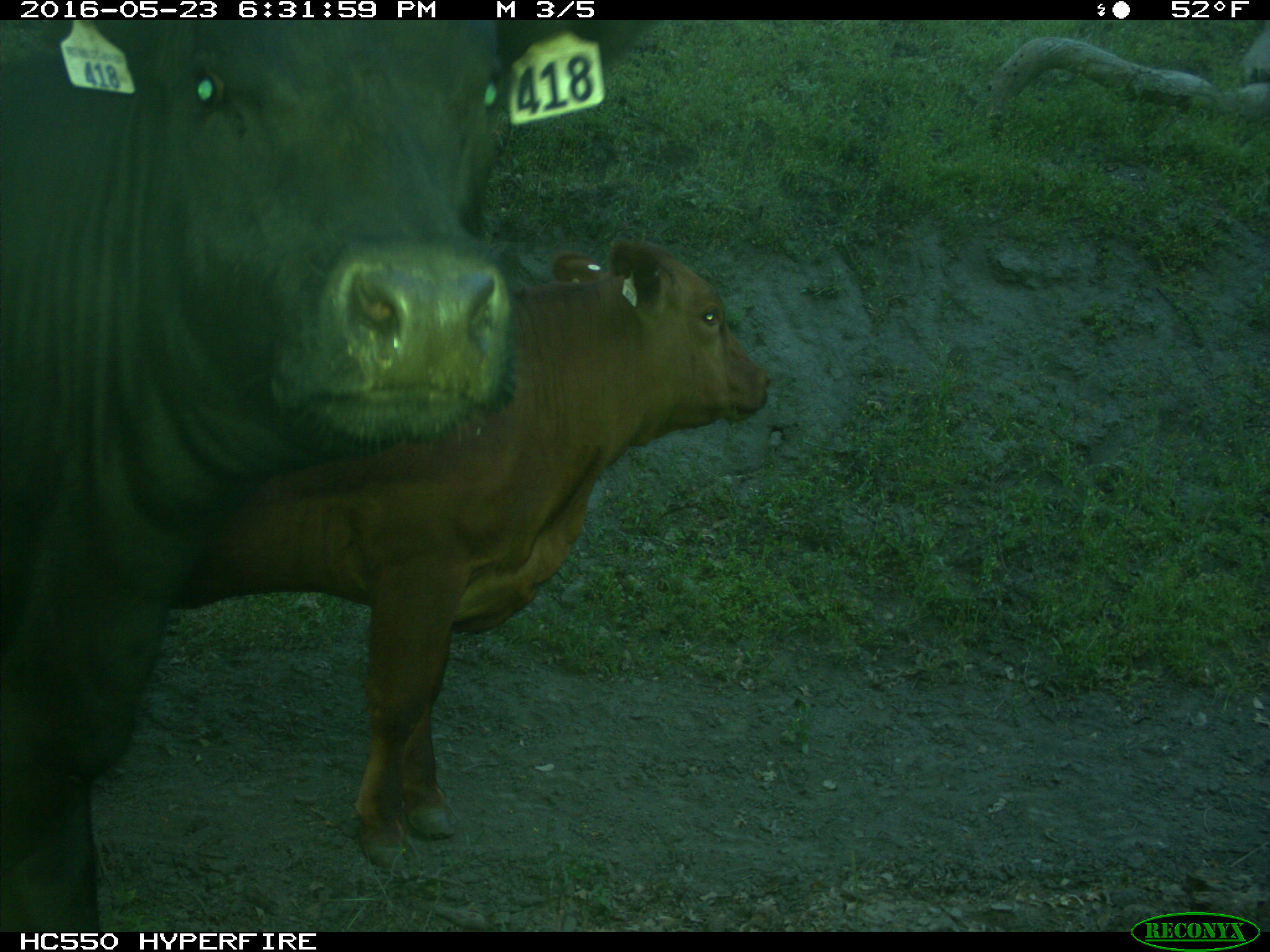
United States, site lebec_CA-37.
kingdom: Animalia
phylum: Chordata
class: Mammalia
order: Artiodactyla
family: Bovidae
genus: Bos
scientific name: Bos taurus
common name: domestic cow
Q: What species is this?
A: Bos taurus (domestic cow).